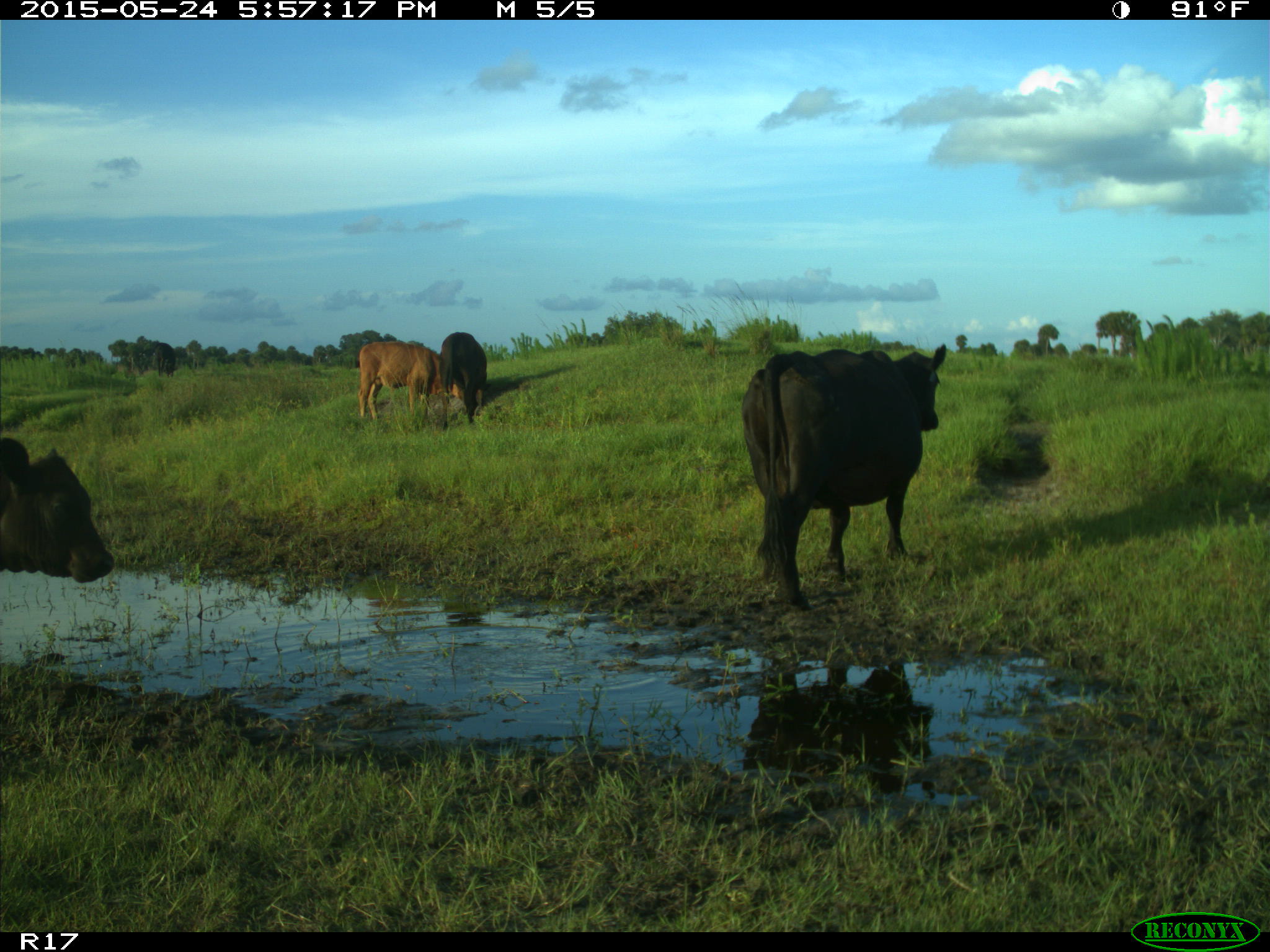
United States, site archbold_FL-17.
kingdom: Animalia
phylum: Chordata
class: Mammalia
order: Artiodactyla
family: Bovidae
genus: Bos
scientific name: Bos taurus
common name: domestic cow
Bos taurus (domestic cow).